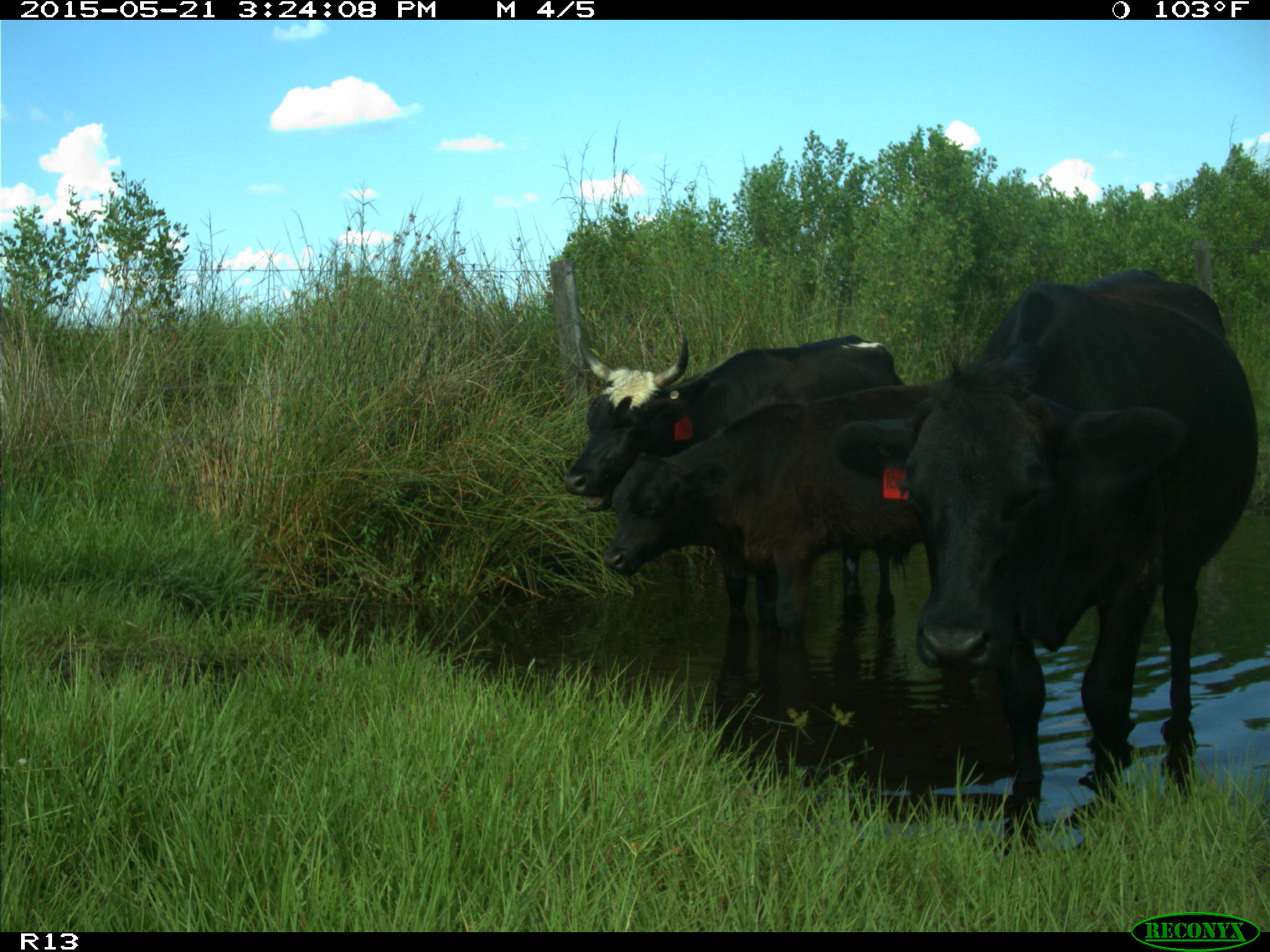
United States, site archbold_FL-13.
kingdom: Animalia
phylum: Chordata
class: Mammalia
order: Artiodactyla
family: Bovidae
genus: Bos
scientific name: Bos taurus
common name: domestic cow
Bos taurus (domestic cow).